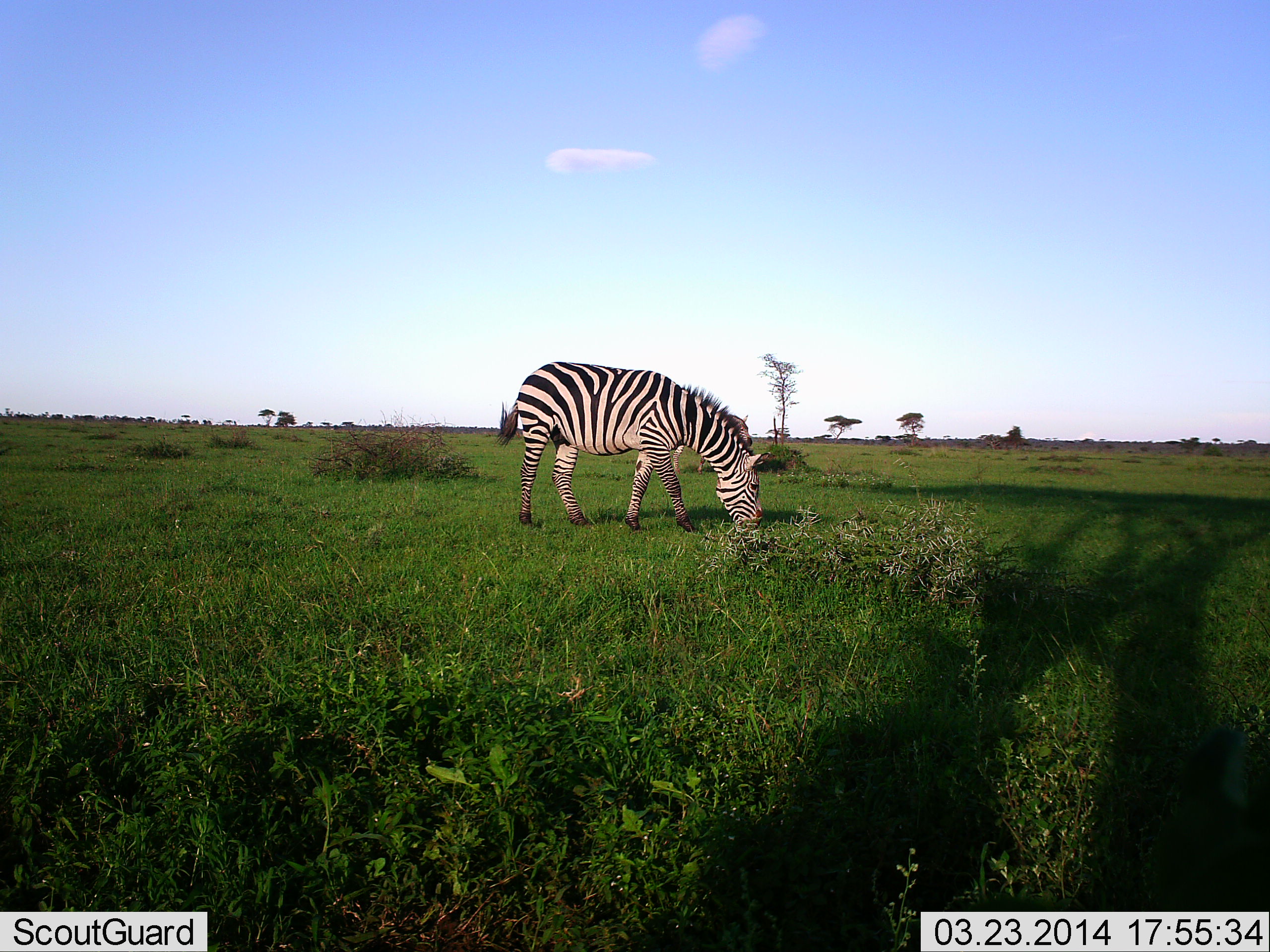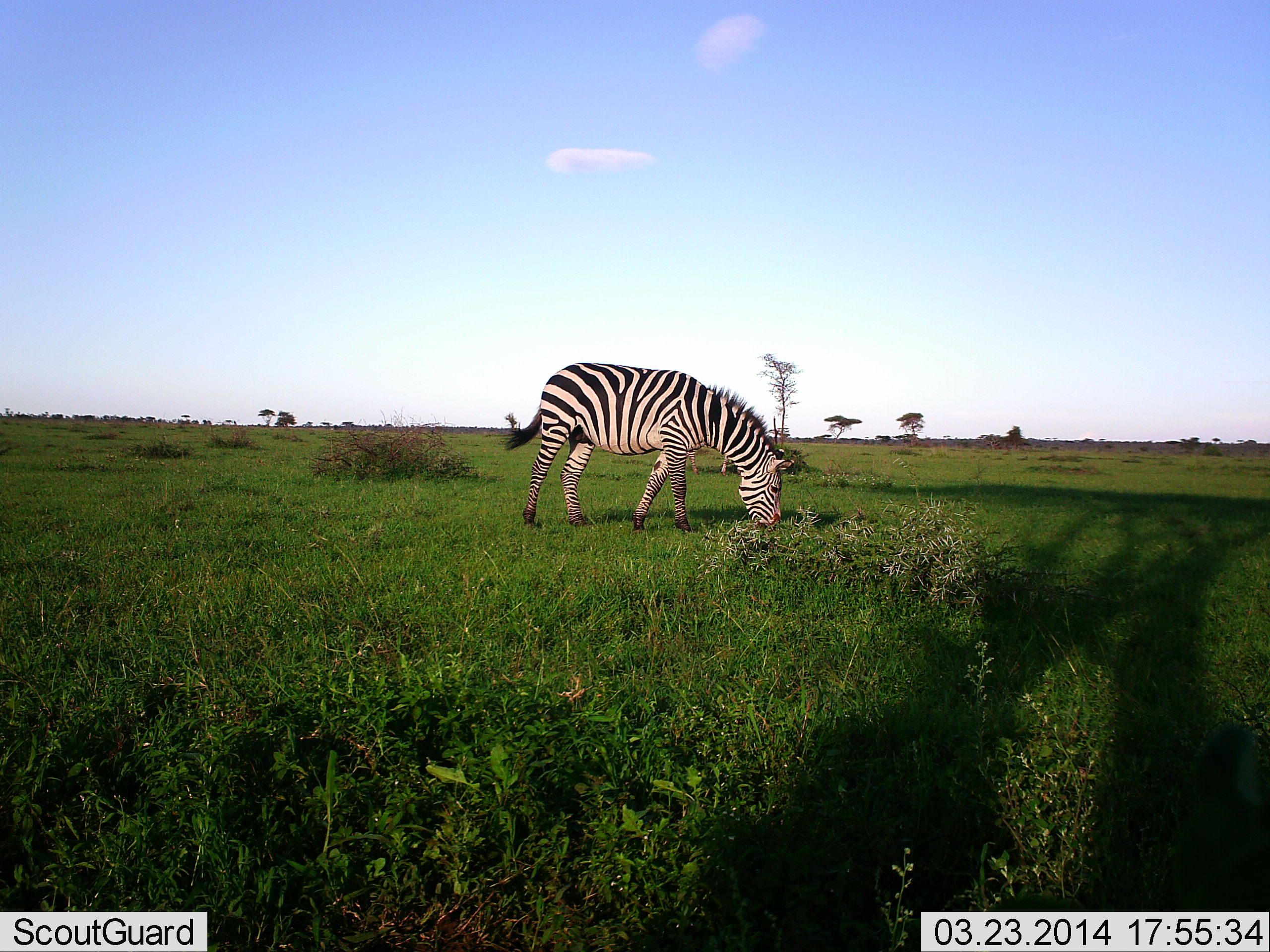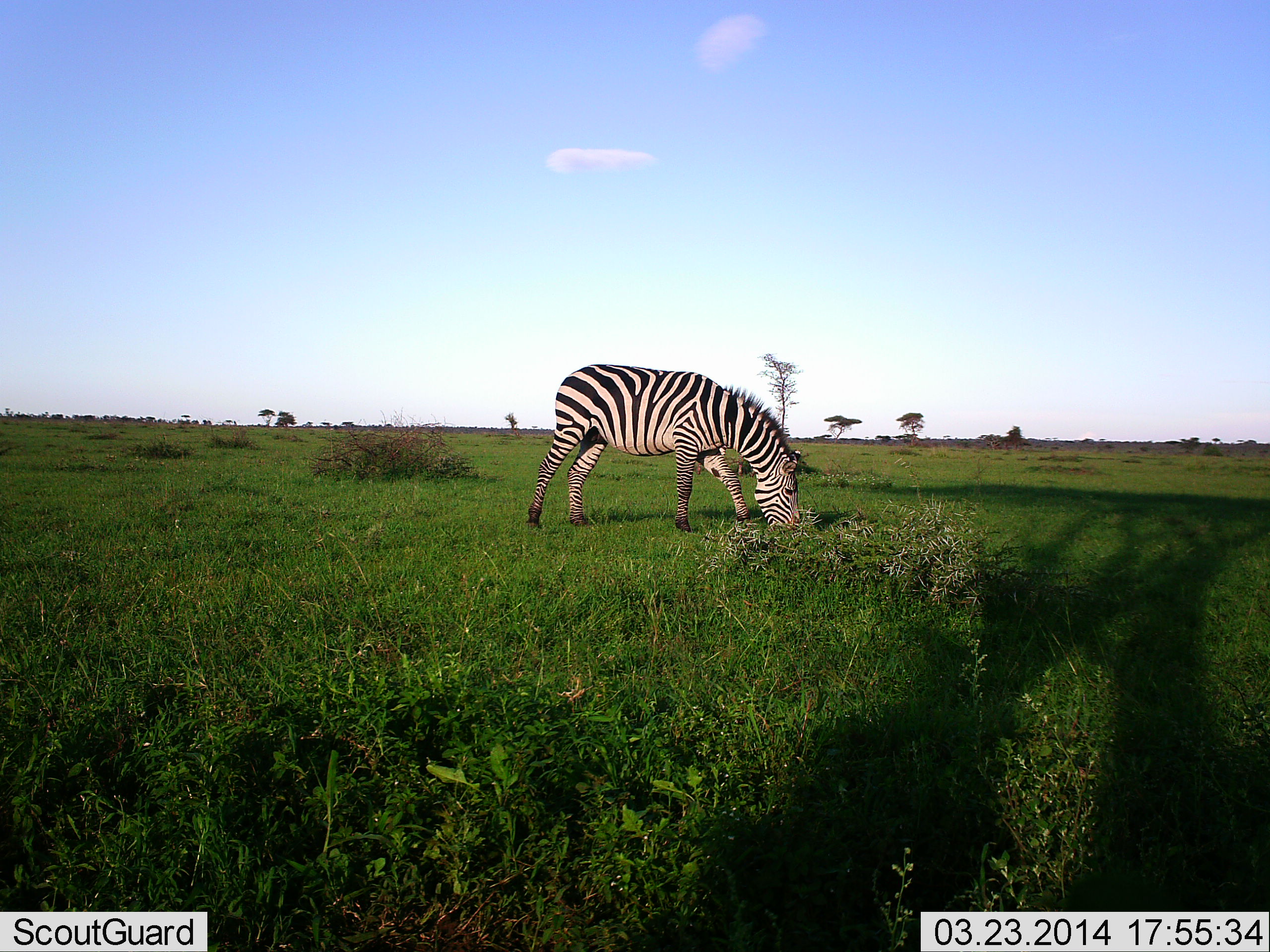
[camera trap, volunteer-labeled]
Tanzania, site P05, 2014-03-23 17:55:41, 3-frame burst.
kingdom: Animalia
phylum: Chordata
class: Mammalia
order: Perissodactyla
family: Equidae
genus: Equus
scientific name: Equus quagga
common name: plains zebra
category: zebra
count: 1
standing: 20%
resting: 0%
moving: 10%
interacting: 0%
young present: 0%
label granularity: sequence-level